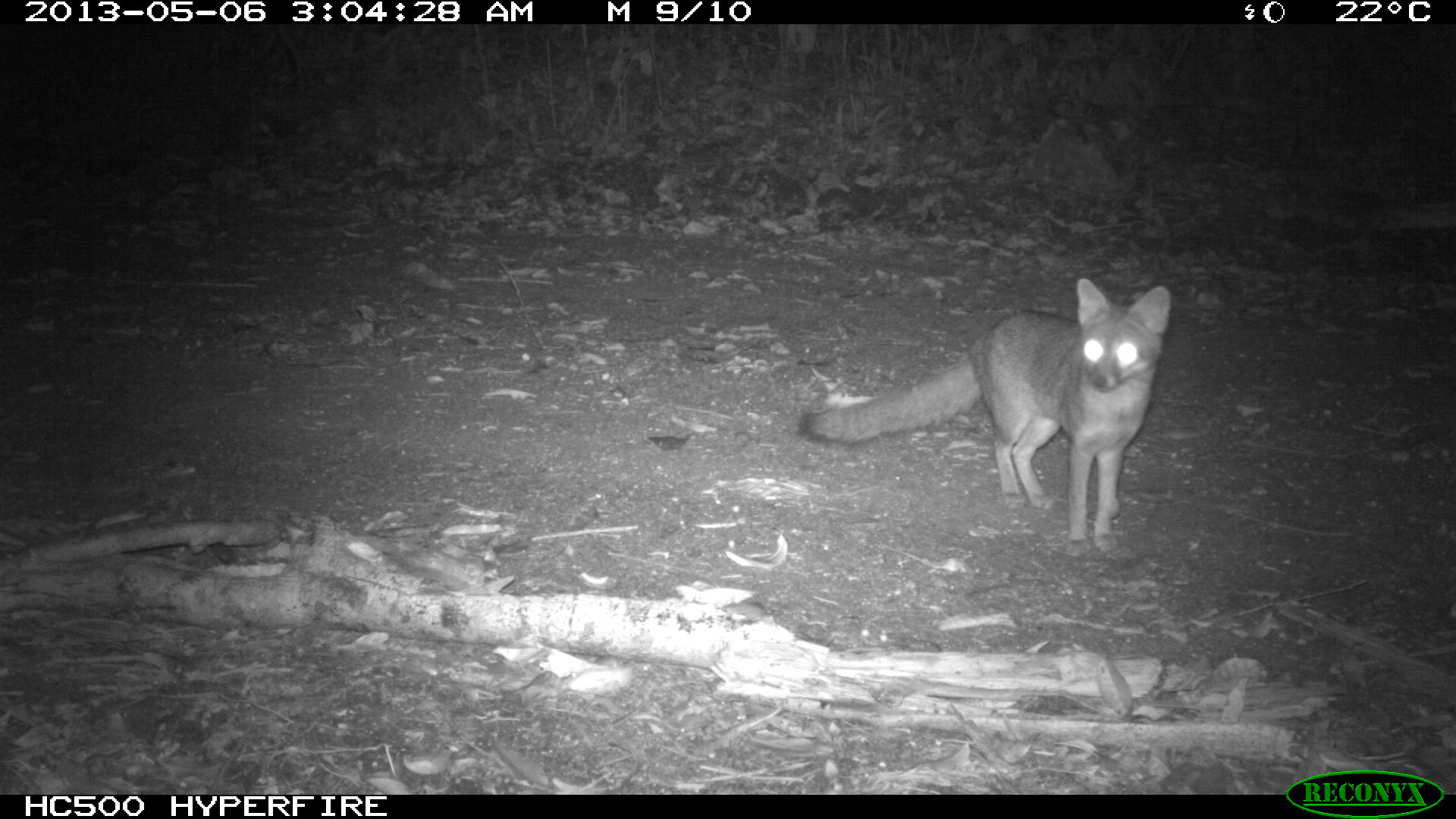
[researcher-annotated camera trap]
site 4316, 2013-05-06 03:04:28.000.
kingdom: Animalia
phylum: Chordata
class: Mammalia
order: Carnivora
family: Canidae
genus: Urocyon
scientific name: Urocyon cinereoargenteus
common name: gray fox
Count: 1.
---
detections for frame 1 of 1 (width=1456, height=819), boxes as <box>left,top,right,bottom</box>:
urocyon cinereoargenteus: <box>799,278,1173,557</box>